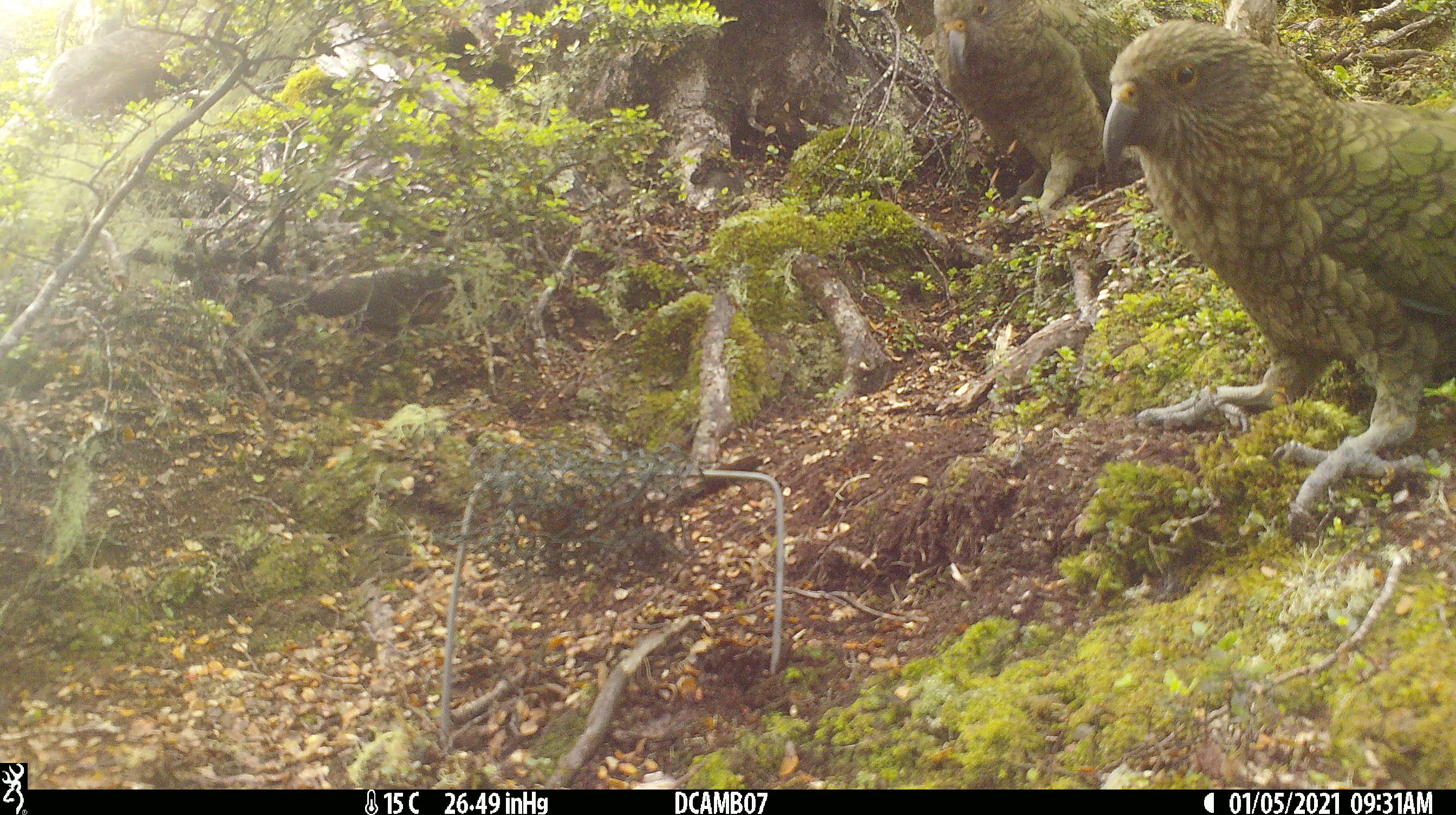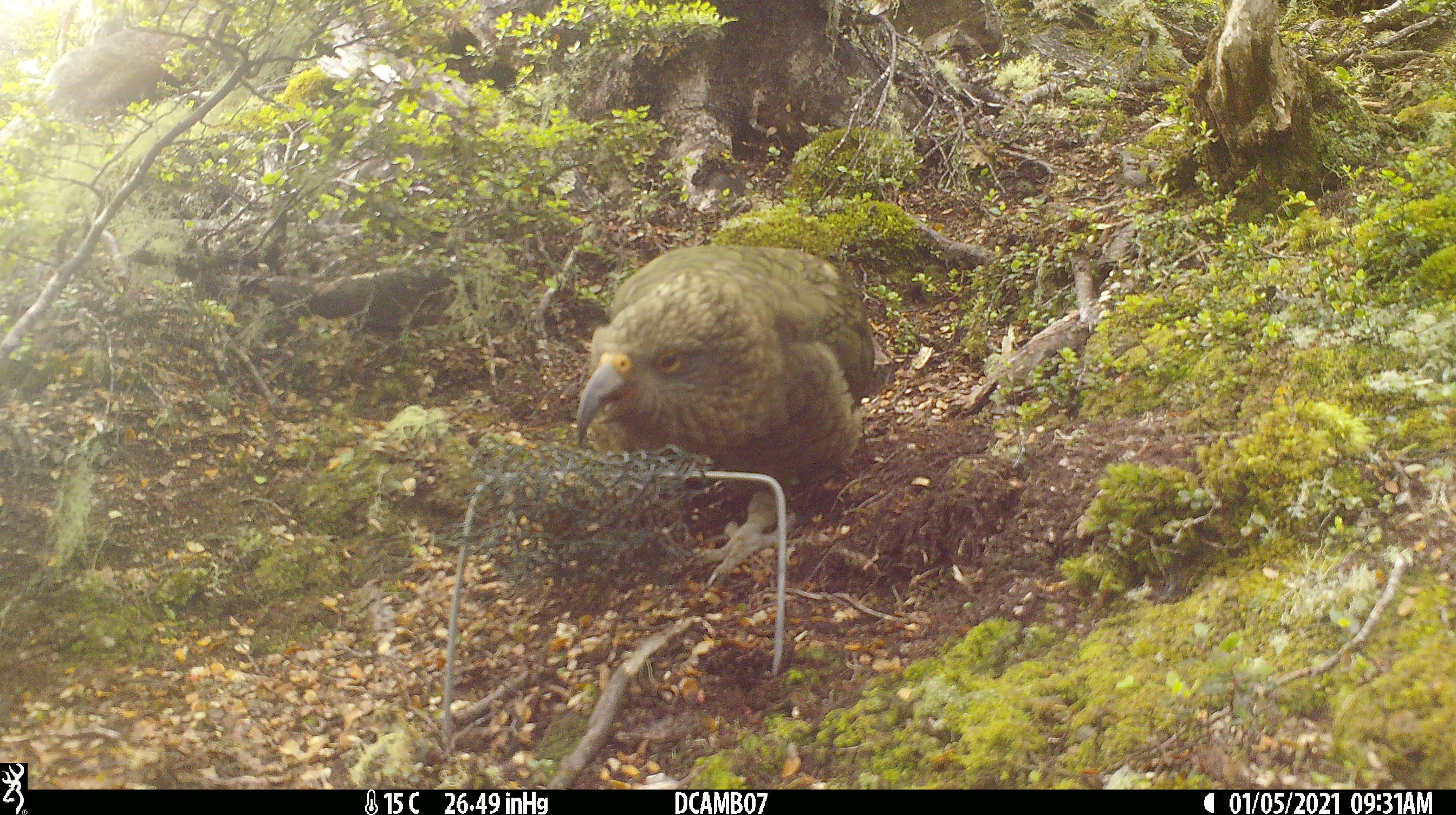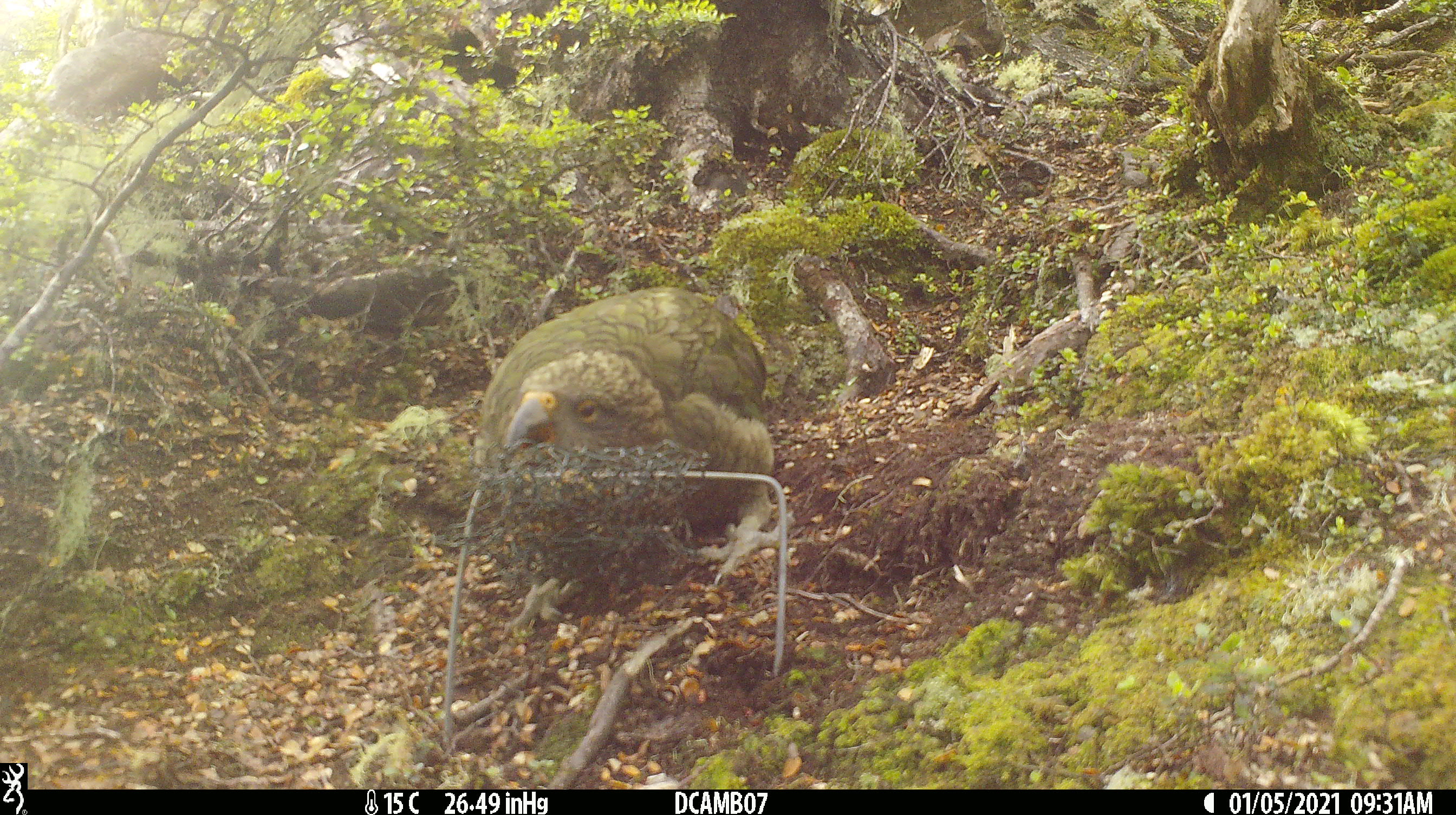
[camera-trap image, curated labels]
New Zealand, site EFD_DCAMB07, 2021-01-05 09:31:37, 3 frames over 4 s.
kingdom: Animalia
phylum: Chordata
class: Aves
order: Psittaciformes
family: Strigopidae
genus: Nestor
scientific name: Nestor notabilis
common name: kea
Kea (Nestor notabilis).